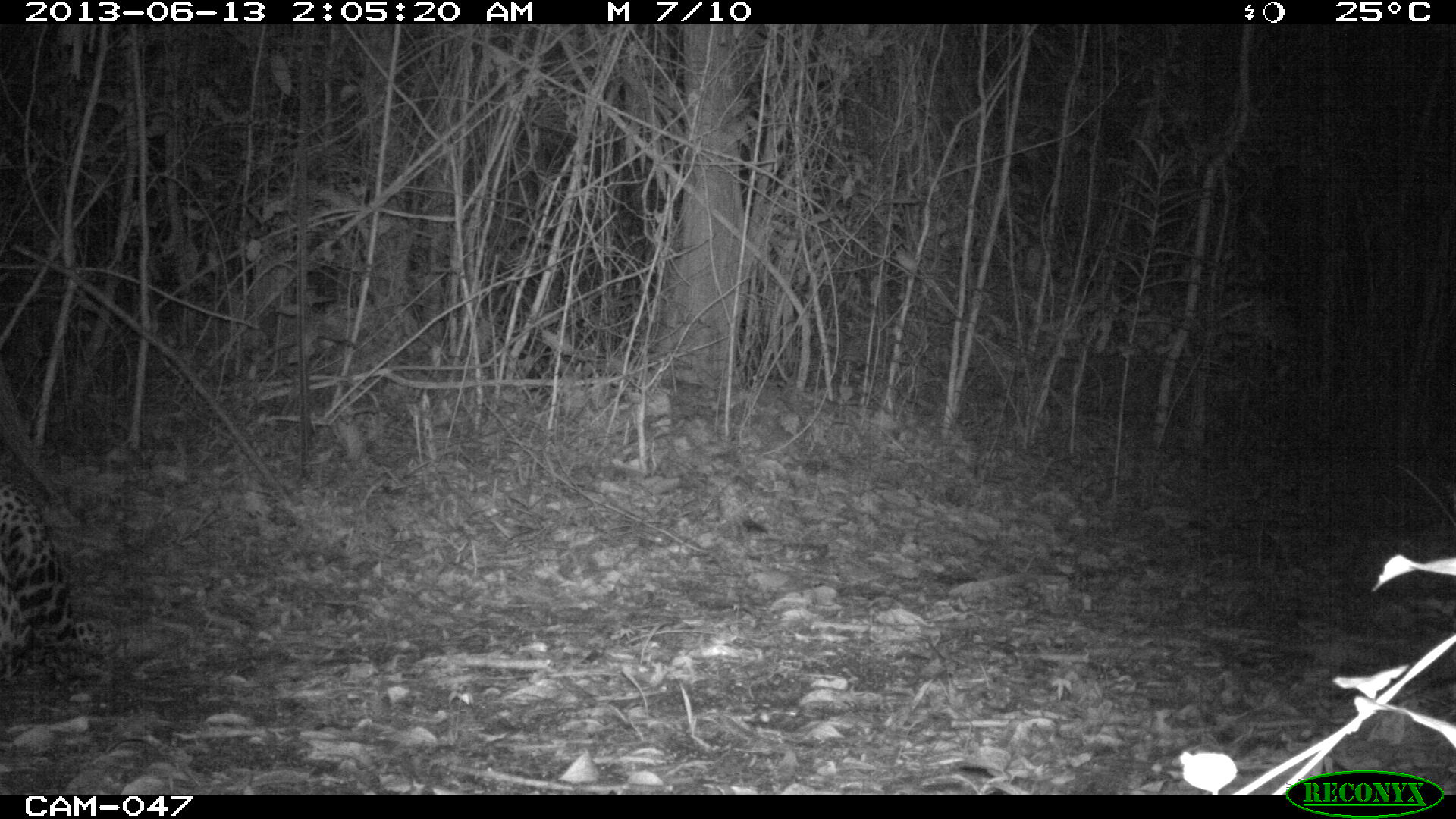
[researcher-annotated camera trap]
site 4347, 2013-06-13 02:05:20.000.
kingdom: Animalia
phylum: Chordata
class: Mammalia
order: Carnivora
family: Felidae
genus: Panthera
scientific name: Panthera onca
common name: jaguar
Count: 1.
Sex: male.